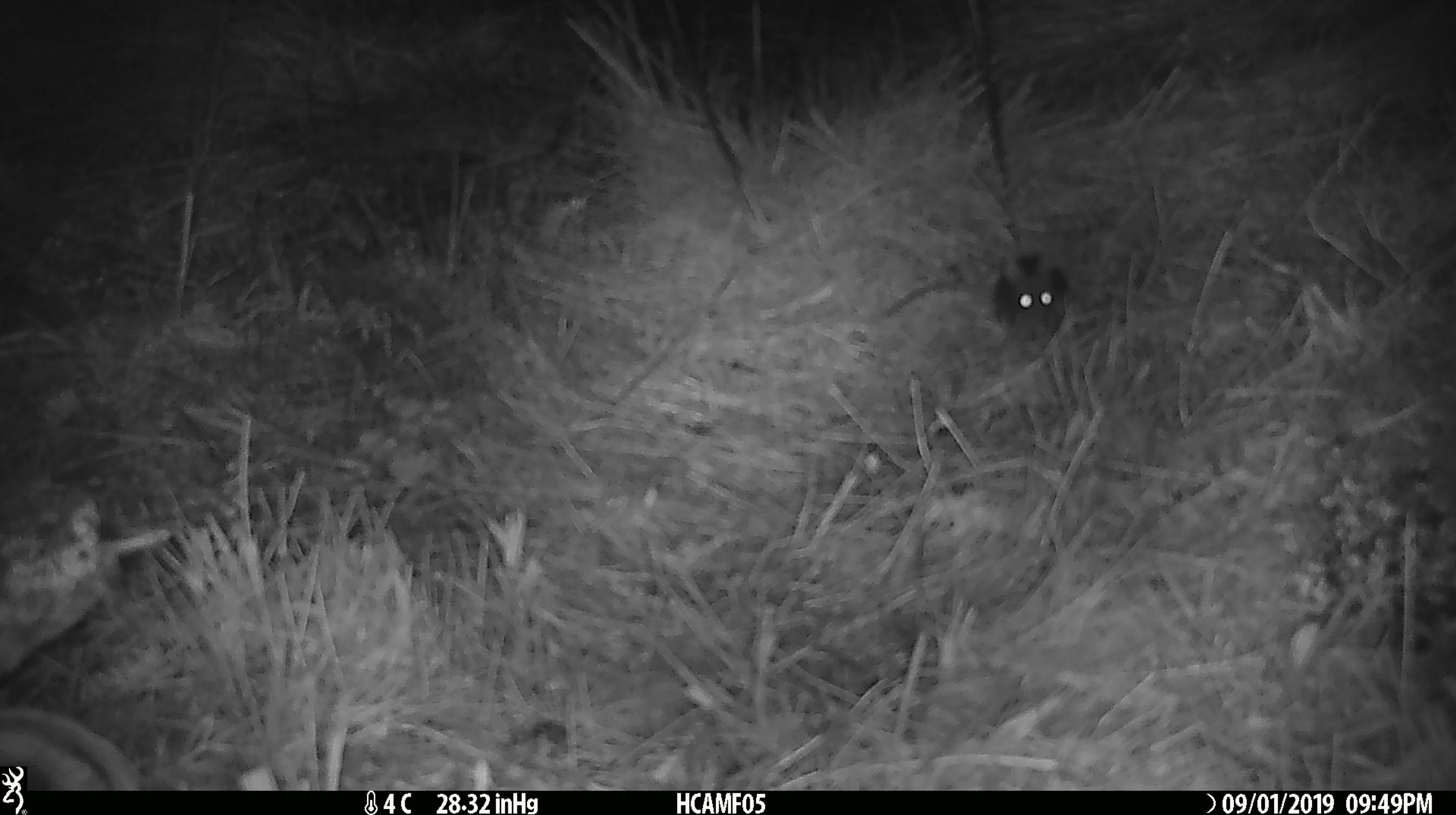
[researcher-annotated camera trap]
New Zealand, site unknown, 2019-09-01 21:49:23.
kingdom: Animalia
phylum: Chordata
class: Mammalia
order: Rodentia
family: Muridae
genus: Mus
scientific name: Mus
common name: mouse